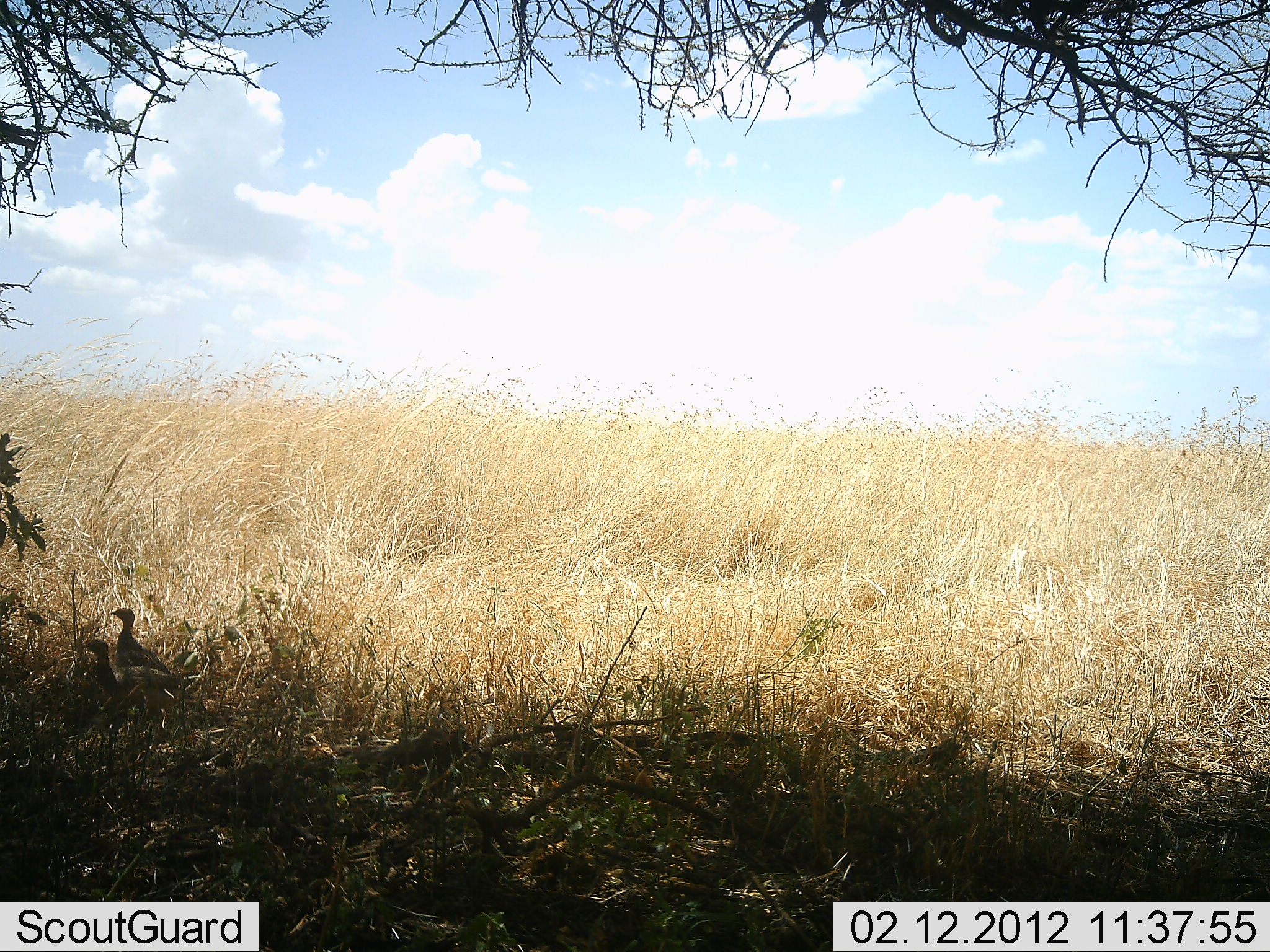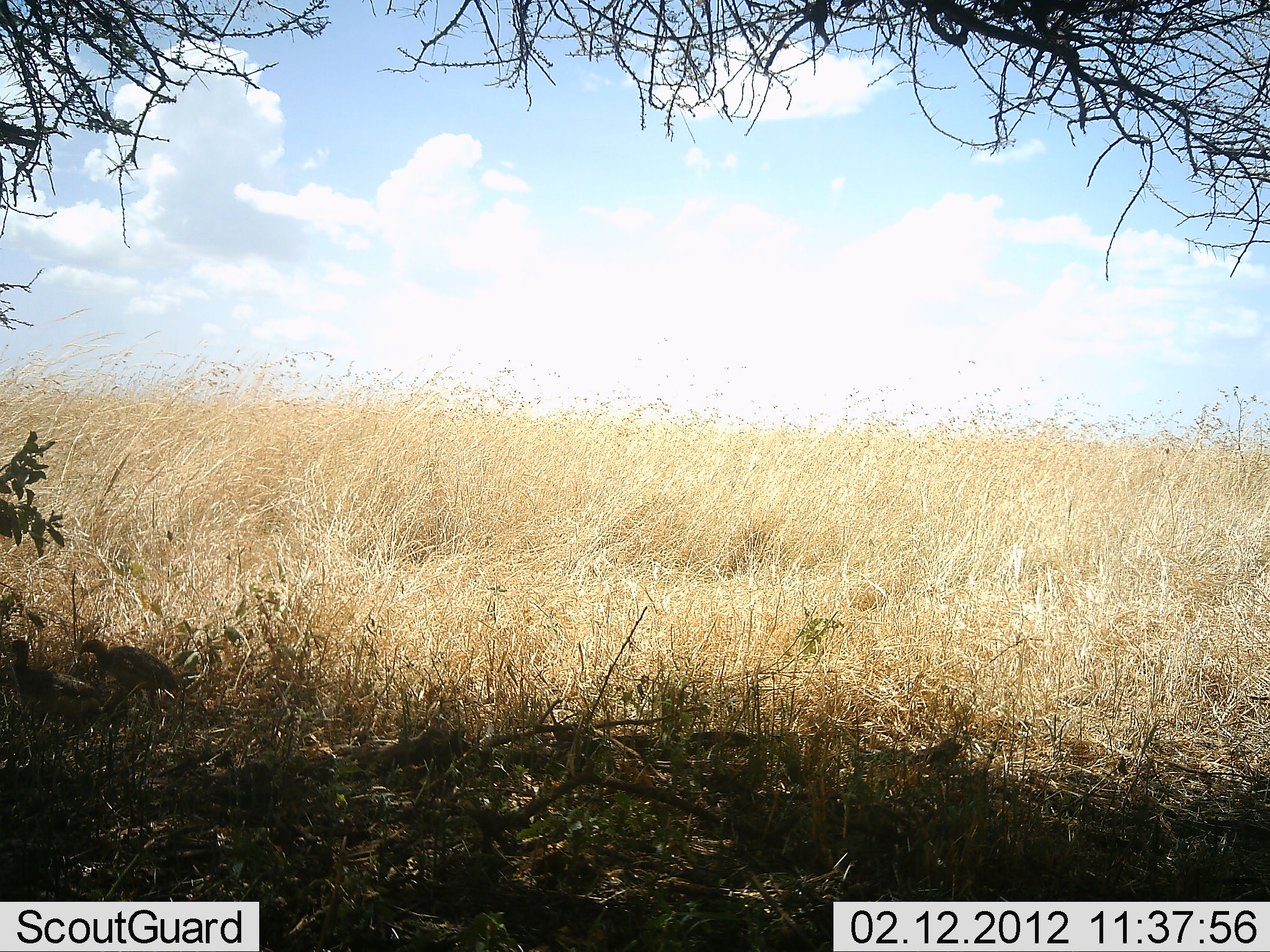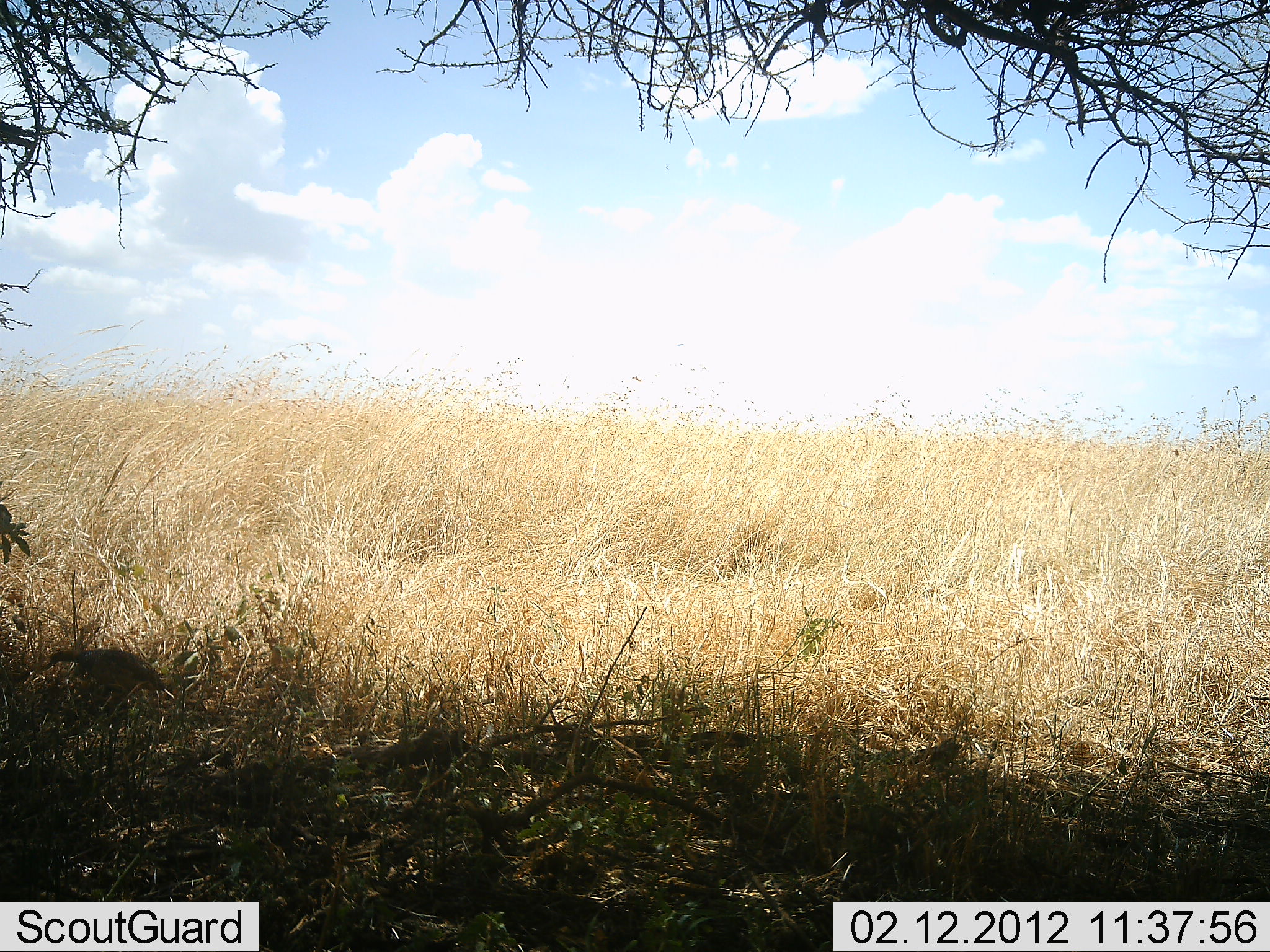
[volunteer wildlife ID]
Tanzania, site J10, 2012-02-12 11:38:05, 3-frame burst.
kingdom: Animalia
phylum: Chordata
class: Aves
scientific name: Aves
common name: bird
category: otherbird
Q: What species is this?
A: Otherbird (bird) (Aves).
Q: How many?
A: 2.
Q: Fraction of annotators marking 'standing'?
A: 24%.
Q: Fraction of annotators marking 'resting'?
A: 0%.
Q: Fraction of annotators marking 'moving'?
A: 82%.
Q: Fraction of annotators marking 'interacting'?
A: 0%.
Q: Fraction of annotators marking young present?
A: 6%.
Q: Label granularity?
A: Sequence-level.